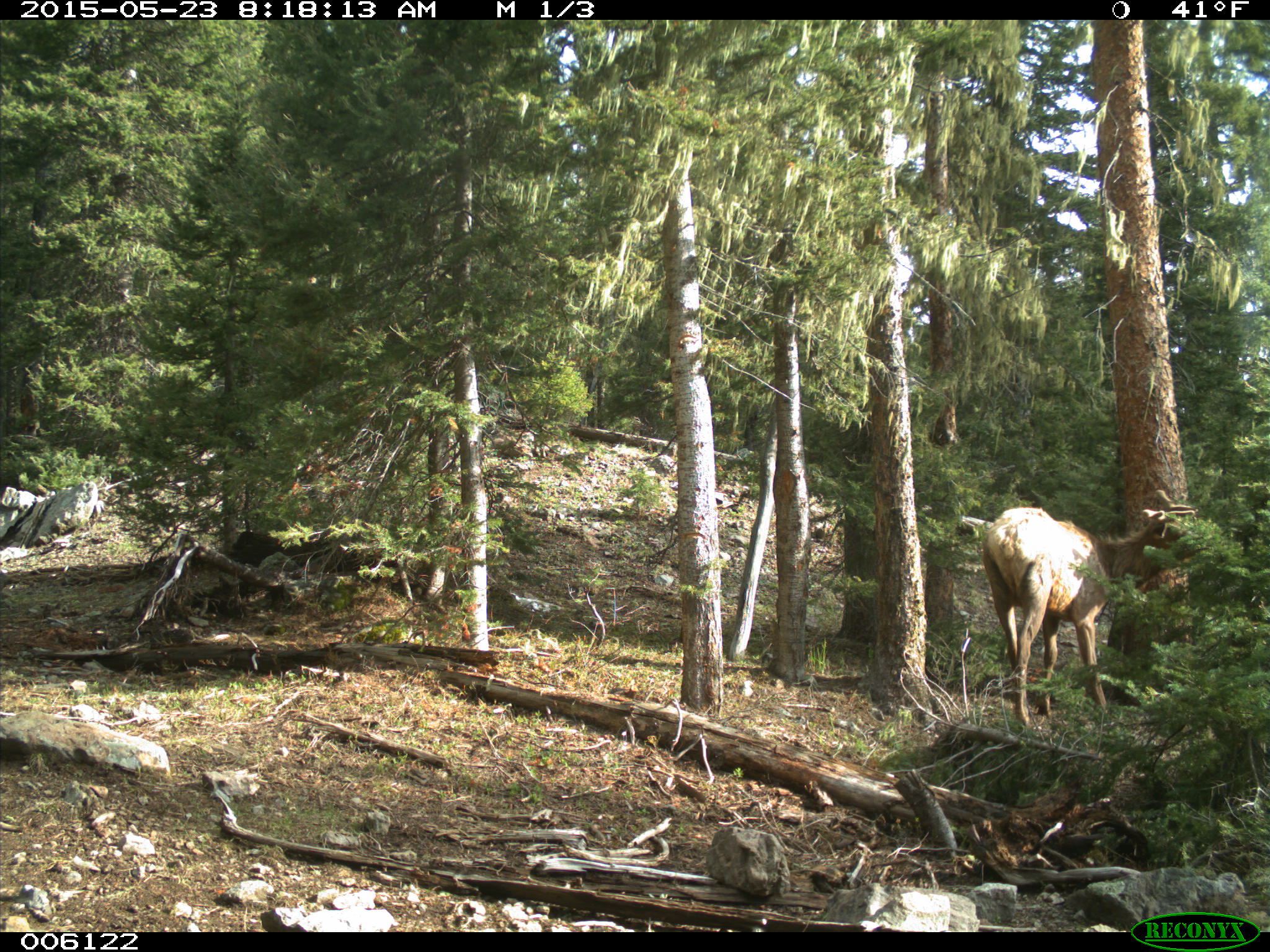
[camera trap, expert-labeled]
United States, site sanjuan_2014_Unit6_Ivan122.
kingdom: Animalia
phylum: Chordata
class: Mammalia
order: Artiodactyla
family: Cervidae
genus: Cervus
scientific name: Cervus elaphus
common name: red deer